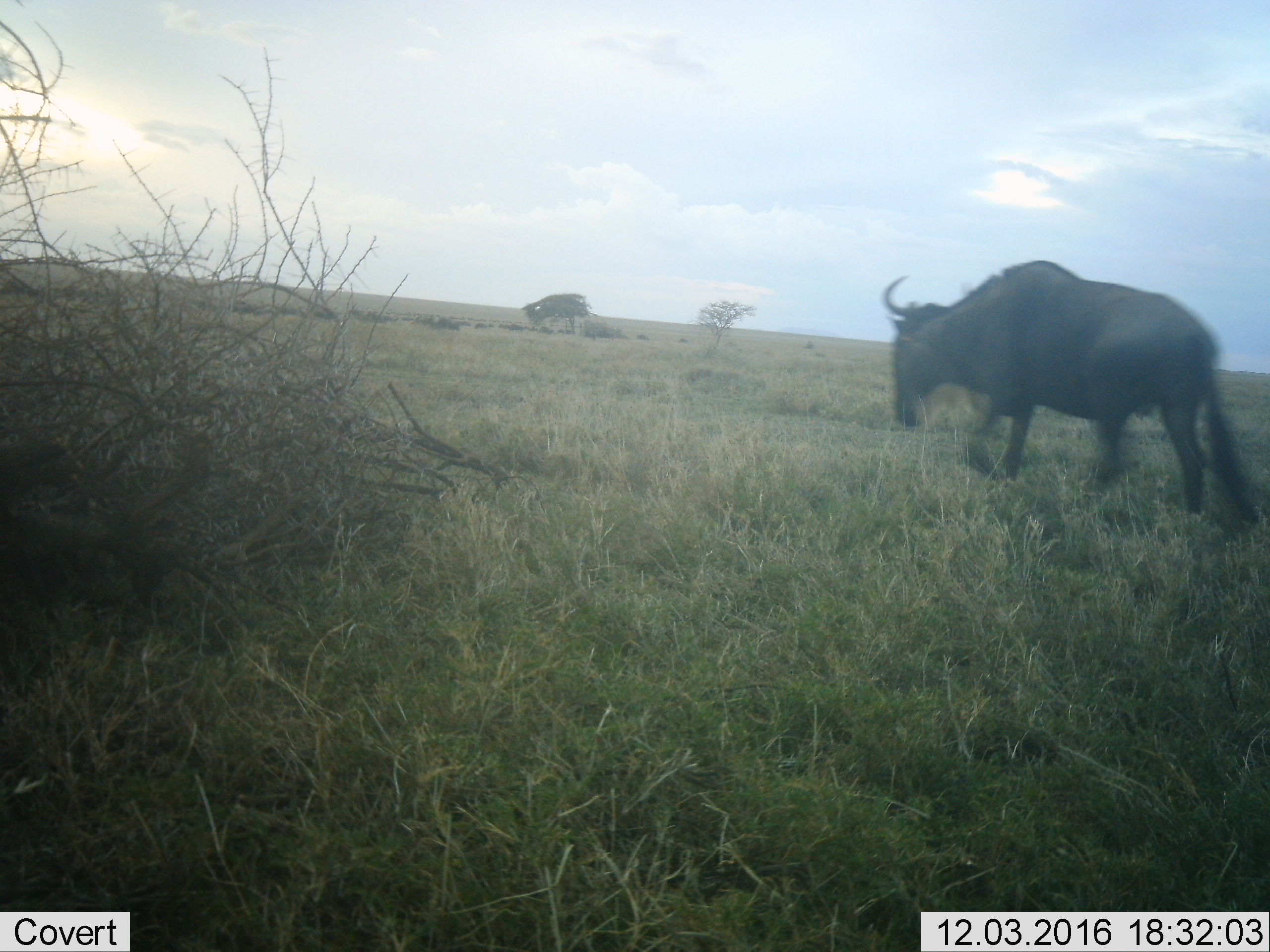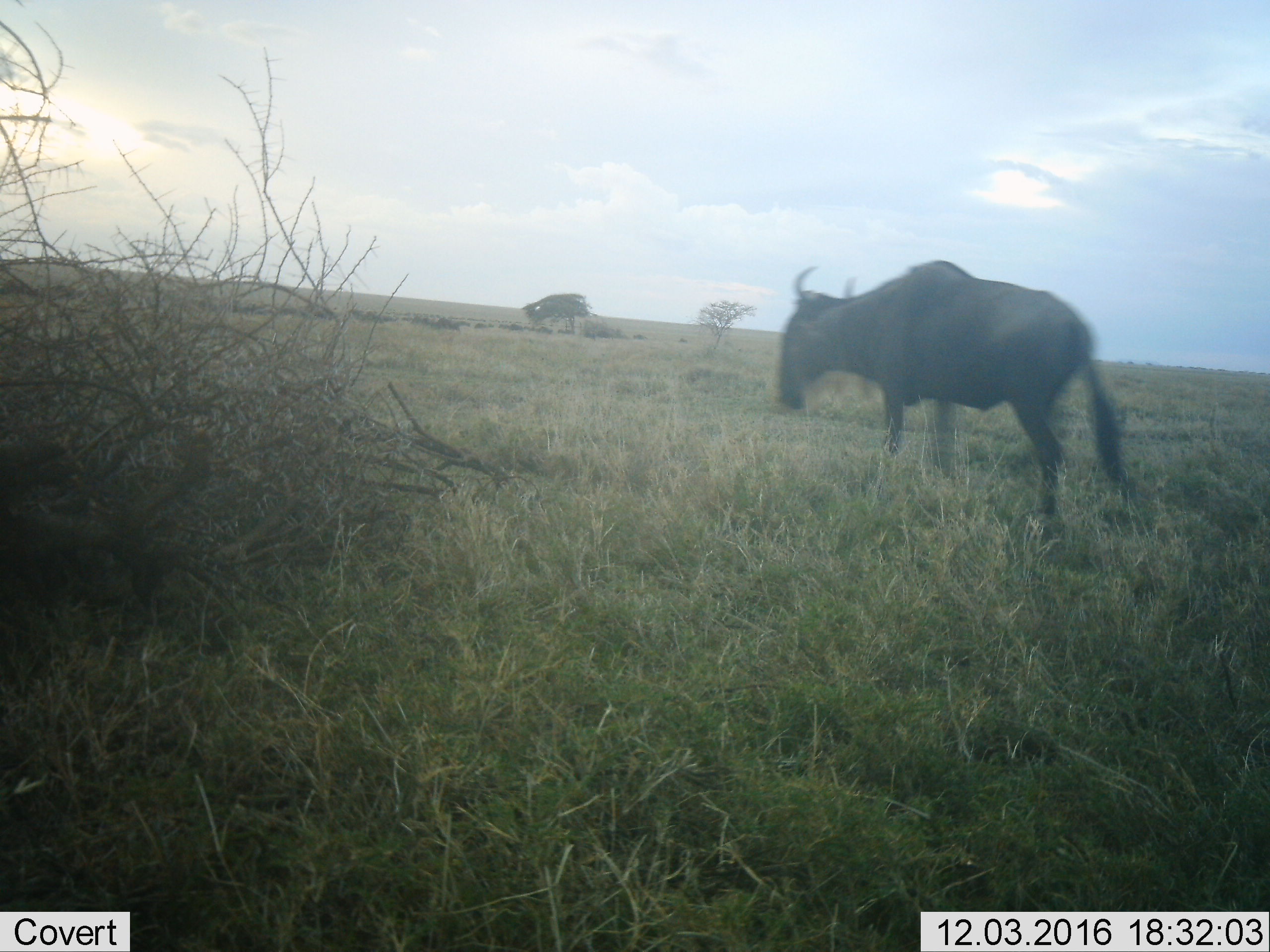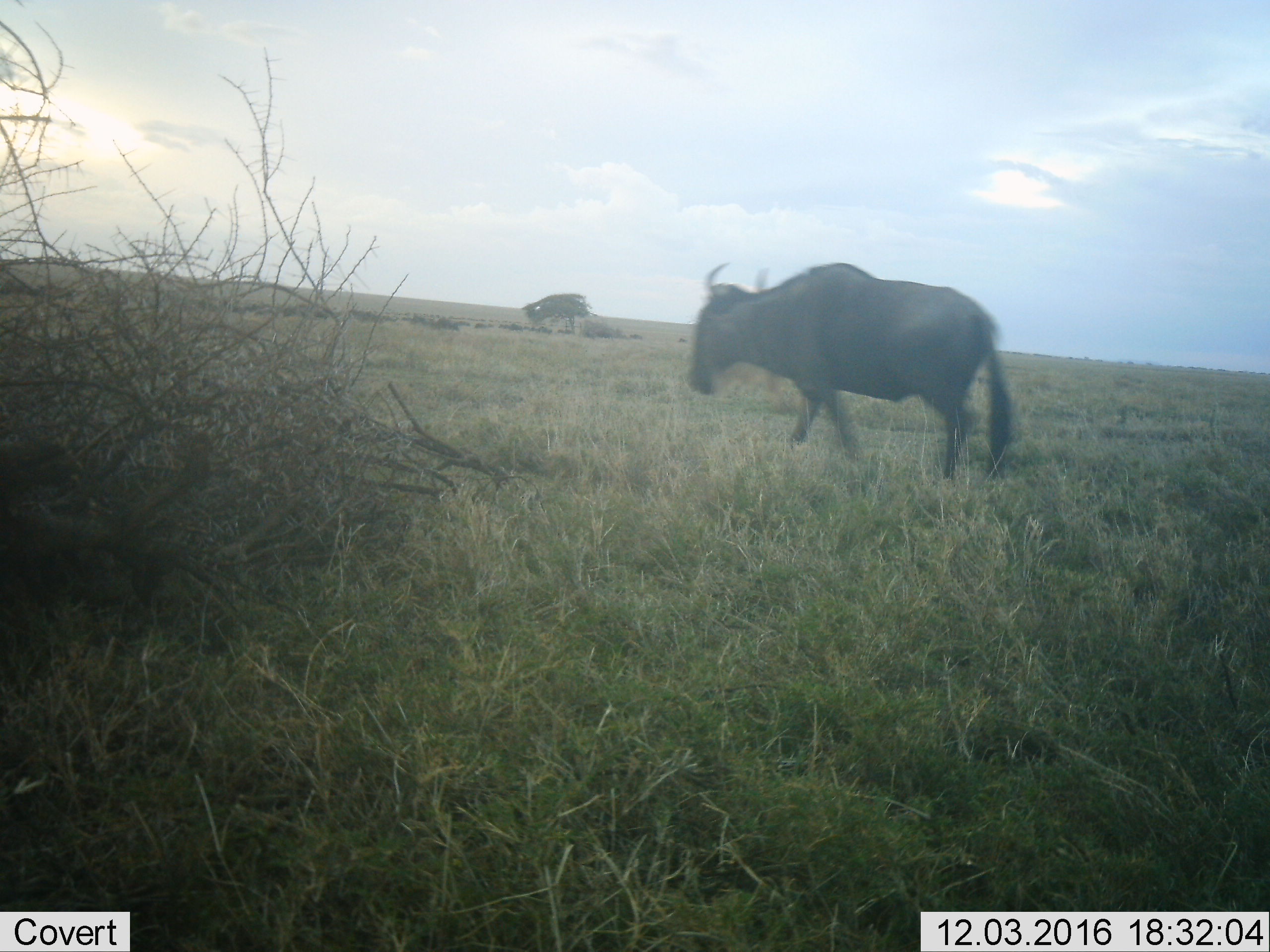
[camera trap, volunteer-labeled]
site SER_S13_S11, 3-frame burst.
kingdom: Animalia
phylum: Chordata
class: Mammalia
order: Artiodactyla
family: Bovidae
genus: Connochaetes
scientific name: Connochaetes taurinus taurinus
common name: blue wildebeest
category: wildebeestblue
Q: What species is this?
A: Wildebeestblue (blue wildebeest) (Connochaetes taurinus taurinus).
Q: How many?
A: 1.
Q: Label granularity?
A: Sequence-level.